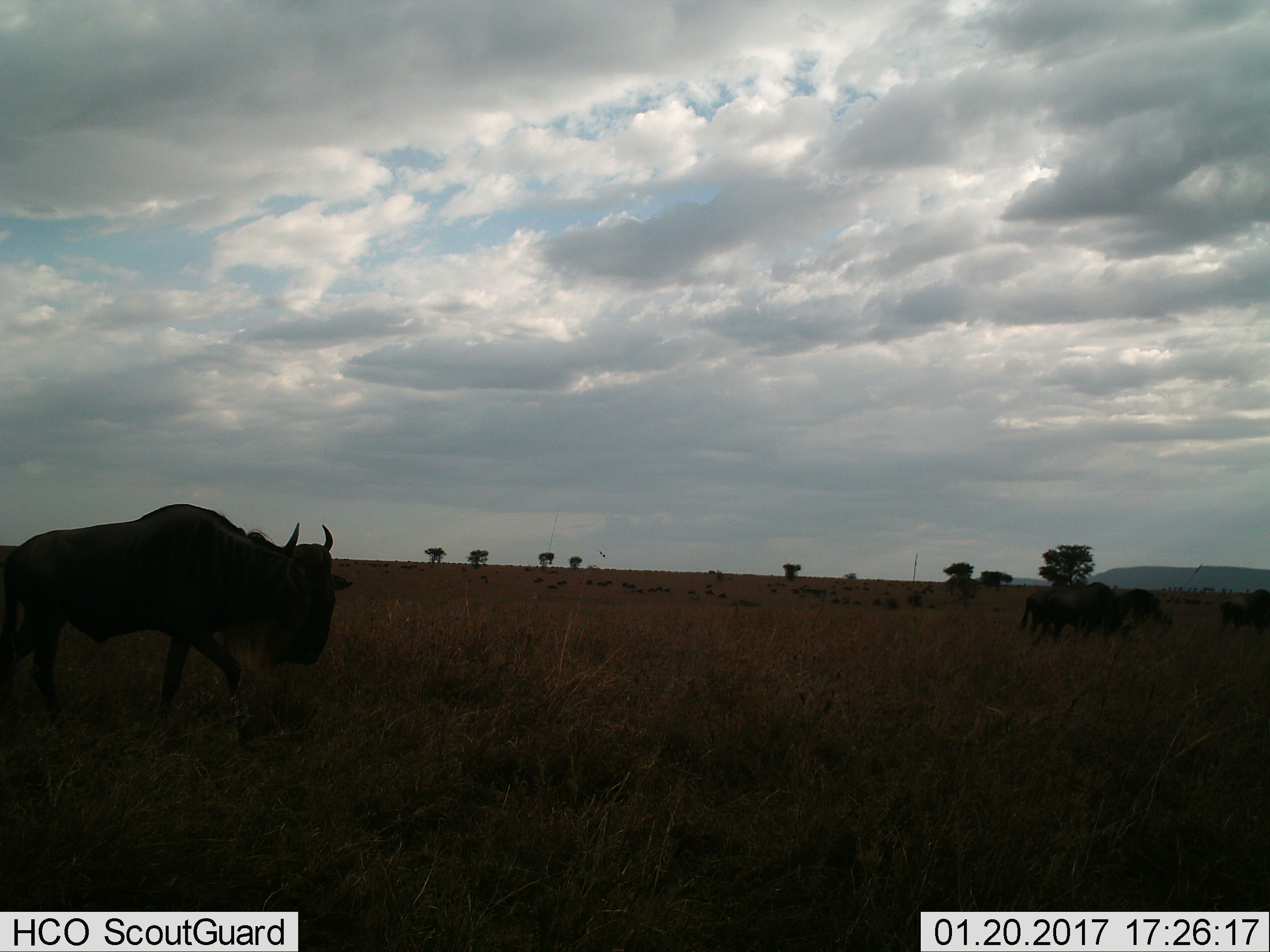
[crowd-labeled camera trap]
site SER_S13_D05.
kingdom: Animalia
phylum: Chordata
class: Mammalia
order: Artiodactyla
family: Bovidae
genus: Connochaetes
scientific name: Connochaetes taurinus taurinus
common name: blue wildebeest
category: wildebeestblue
Wildebeestblue (blue wildebeest) (Connochaetes taurinus taurinus), count 6. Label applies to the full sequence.